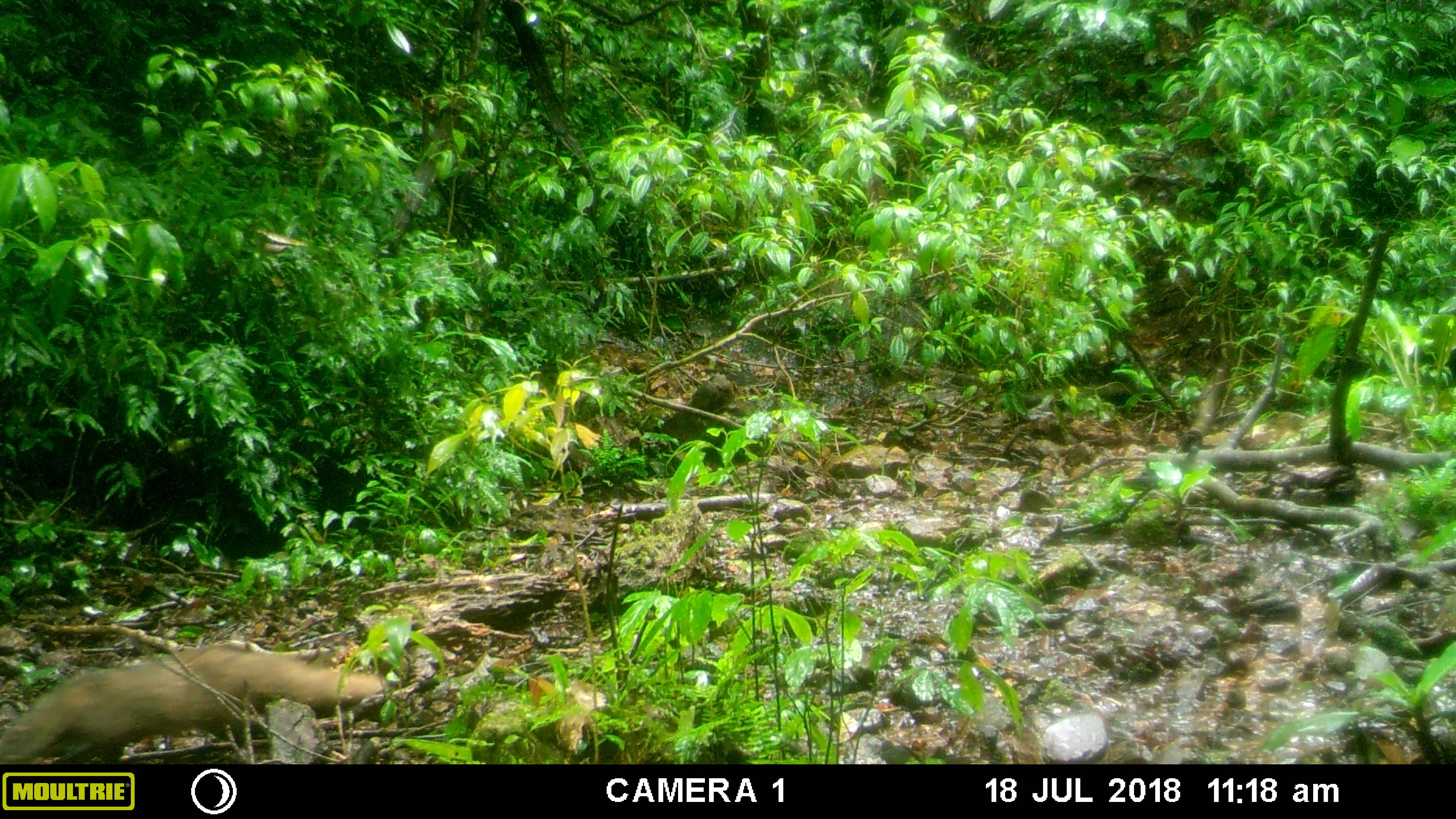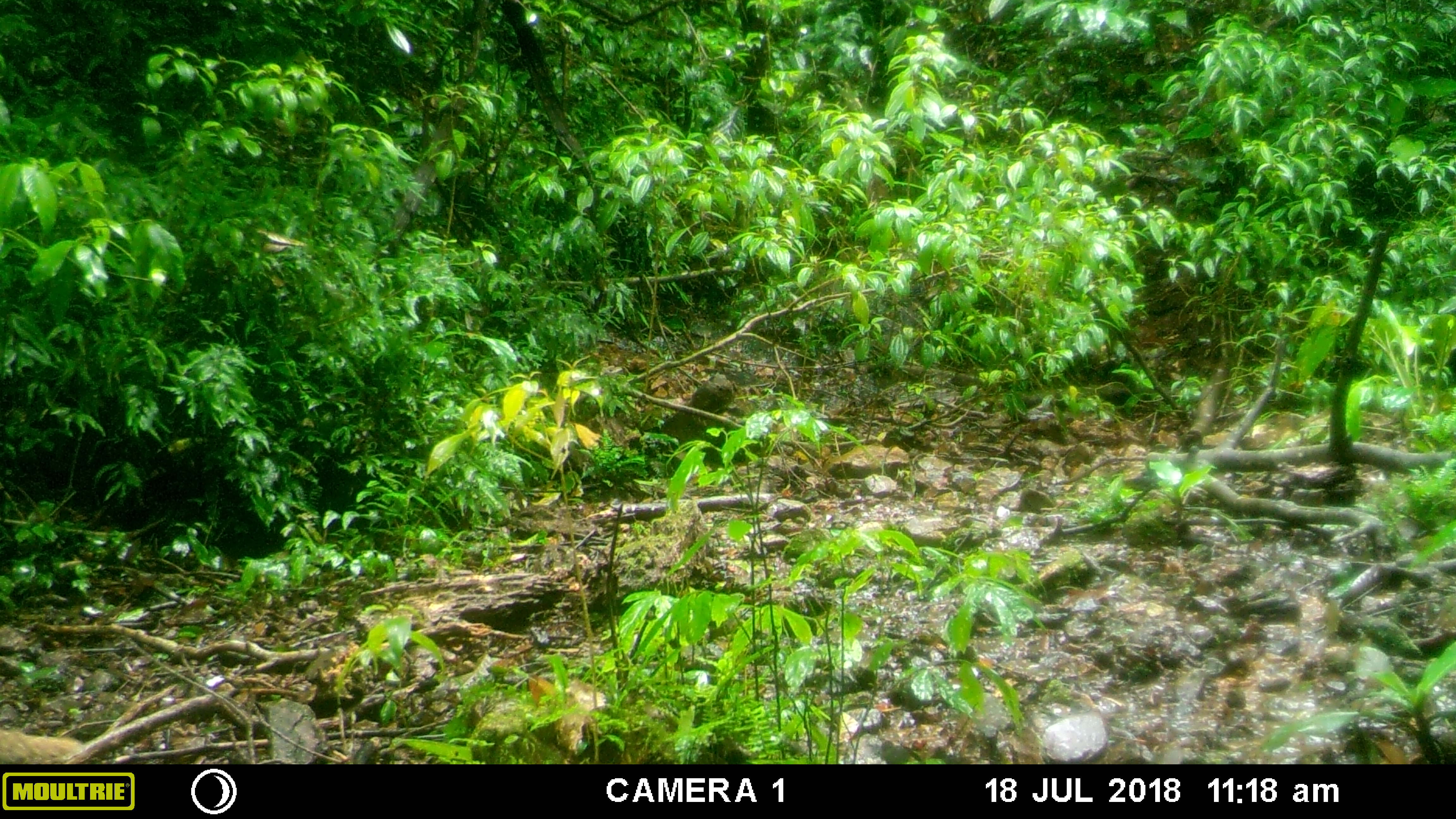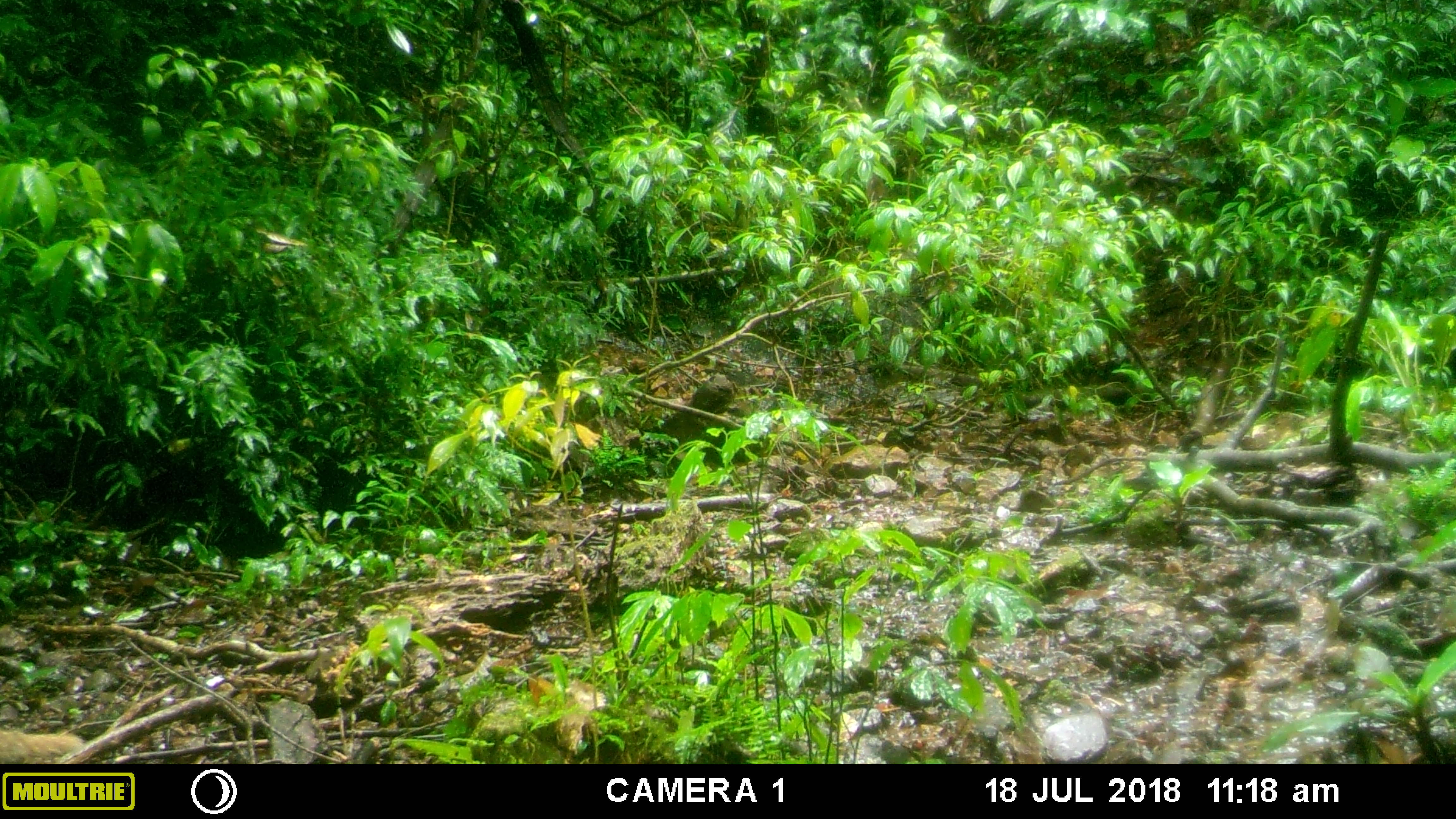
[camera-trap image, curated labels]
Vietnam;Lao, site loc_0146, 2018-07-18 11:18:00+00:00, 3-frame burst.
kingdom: Animalia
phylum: Chordata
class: Mammalia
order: Carnivora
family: Herpestidae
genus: Urva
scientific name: Urva urva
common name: crab-eating mongoose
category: crab eating mongoose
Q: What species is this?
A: Crab eating mongoose (crab-eating mongoose) (Urva urva).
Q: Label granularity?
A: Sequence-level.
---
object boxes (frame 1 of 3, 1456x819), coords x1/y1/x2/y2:
crab eating mongoose: 0/645/386/764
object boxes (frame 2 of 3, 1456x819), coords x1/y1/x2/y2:
crab eating mongoose: 0/727/82/762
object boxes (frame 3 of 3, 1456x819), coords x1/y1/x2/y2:
crab eating mongoose: 0/727/82/762